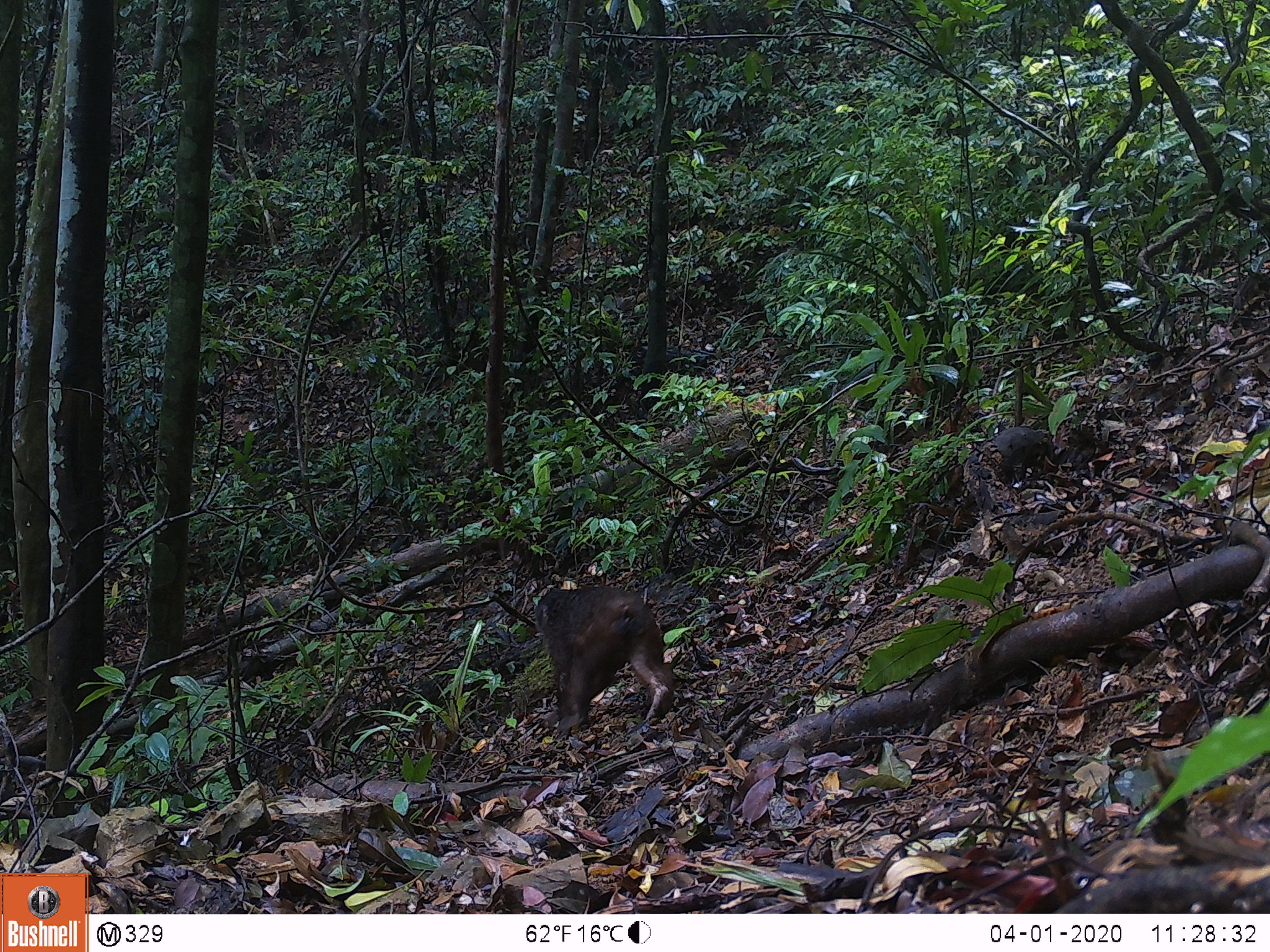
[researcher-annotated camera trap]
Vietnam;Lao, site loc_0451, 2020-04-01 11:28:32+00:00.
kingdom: Animalia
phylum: Chordata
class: Mammalia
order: Primates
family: Cercopithecidae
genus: Macaca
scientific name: Macaca arctoides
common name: stump-tailed macaque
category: stump tailed macaque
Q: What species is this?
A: Stump tailed macaque (stump-tailed macaque) (Macaca arctoides).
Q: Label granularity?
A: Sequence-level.